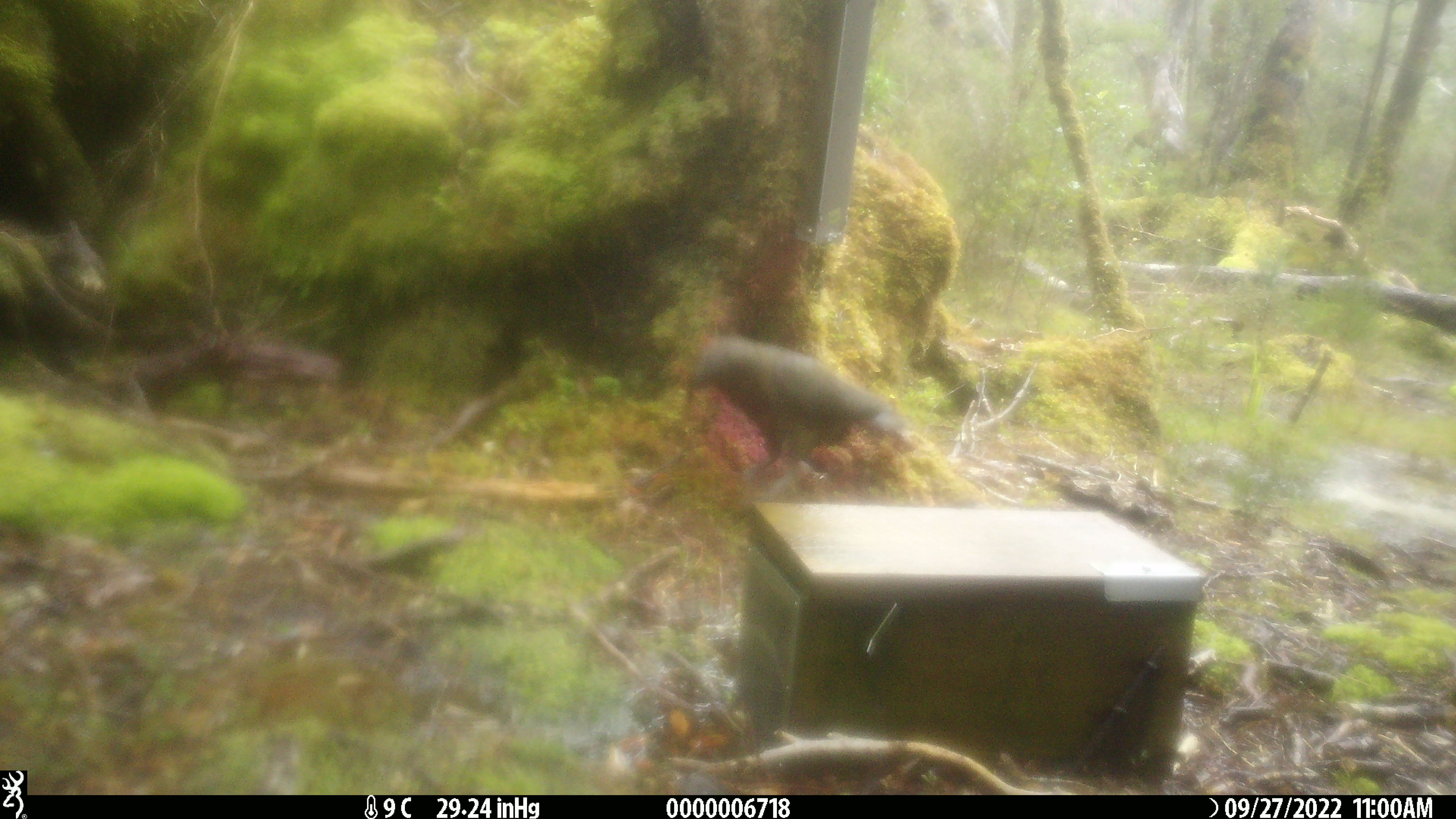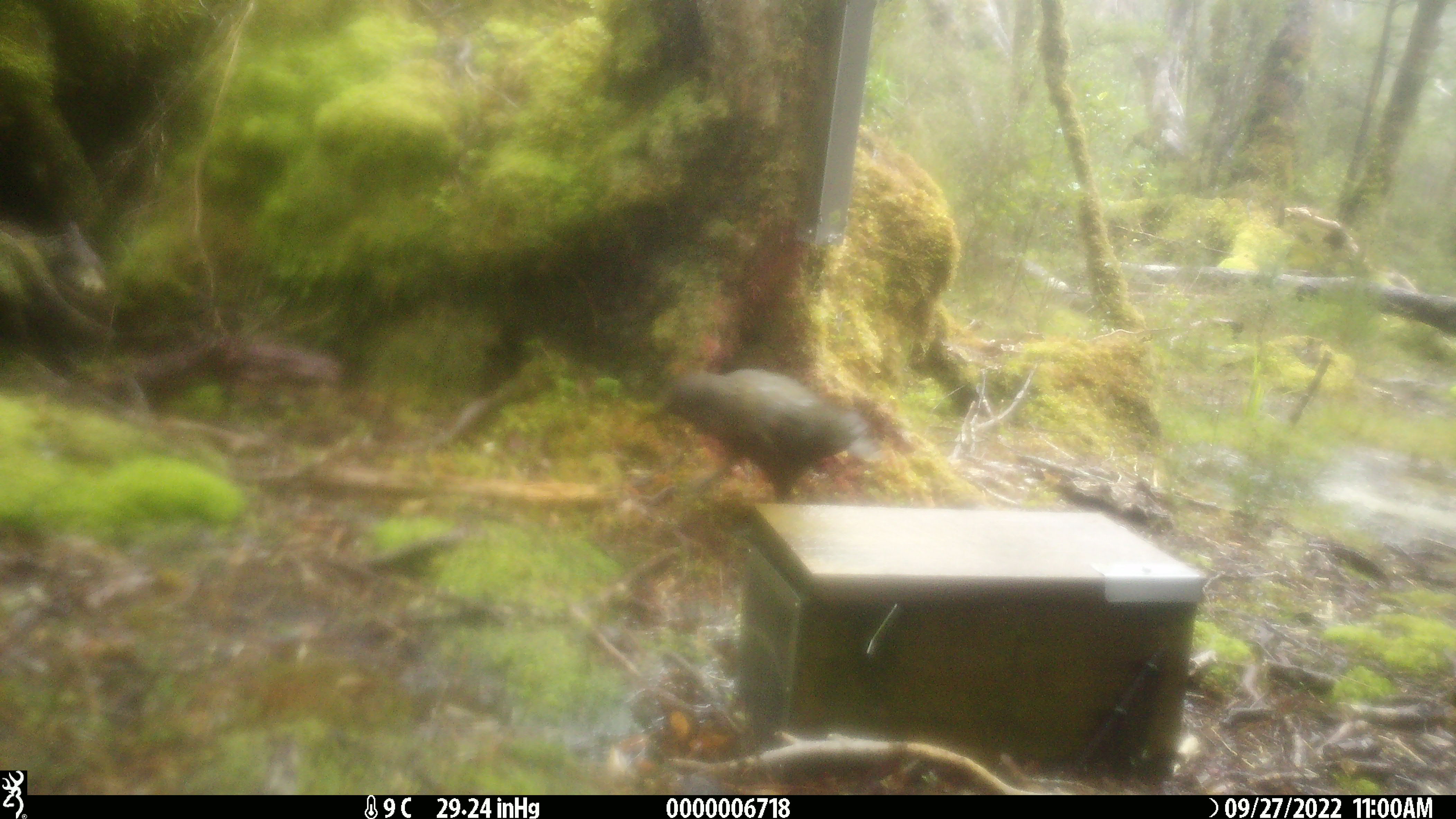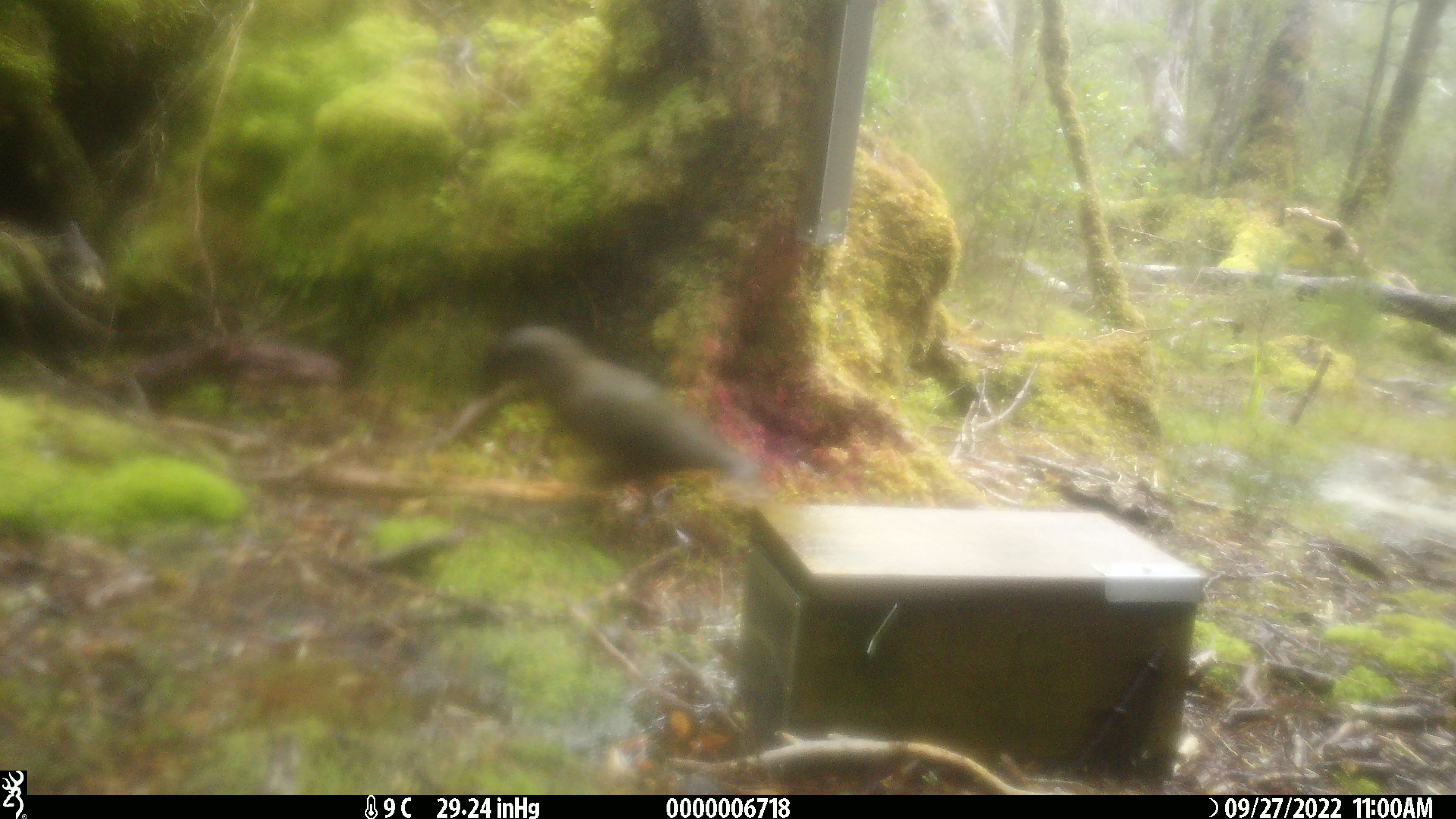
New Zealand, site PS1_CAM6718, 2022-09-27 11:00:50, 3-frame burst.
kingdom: Animalia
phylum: Chordata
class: Aves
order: Psittaciformes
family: Strigopidae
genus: Nestor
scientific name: Nestor notabilis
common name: kea